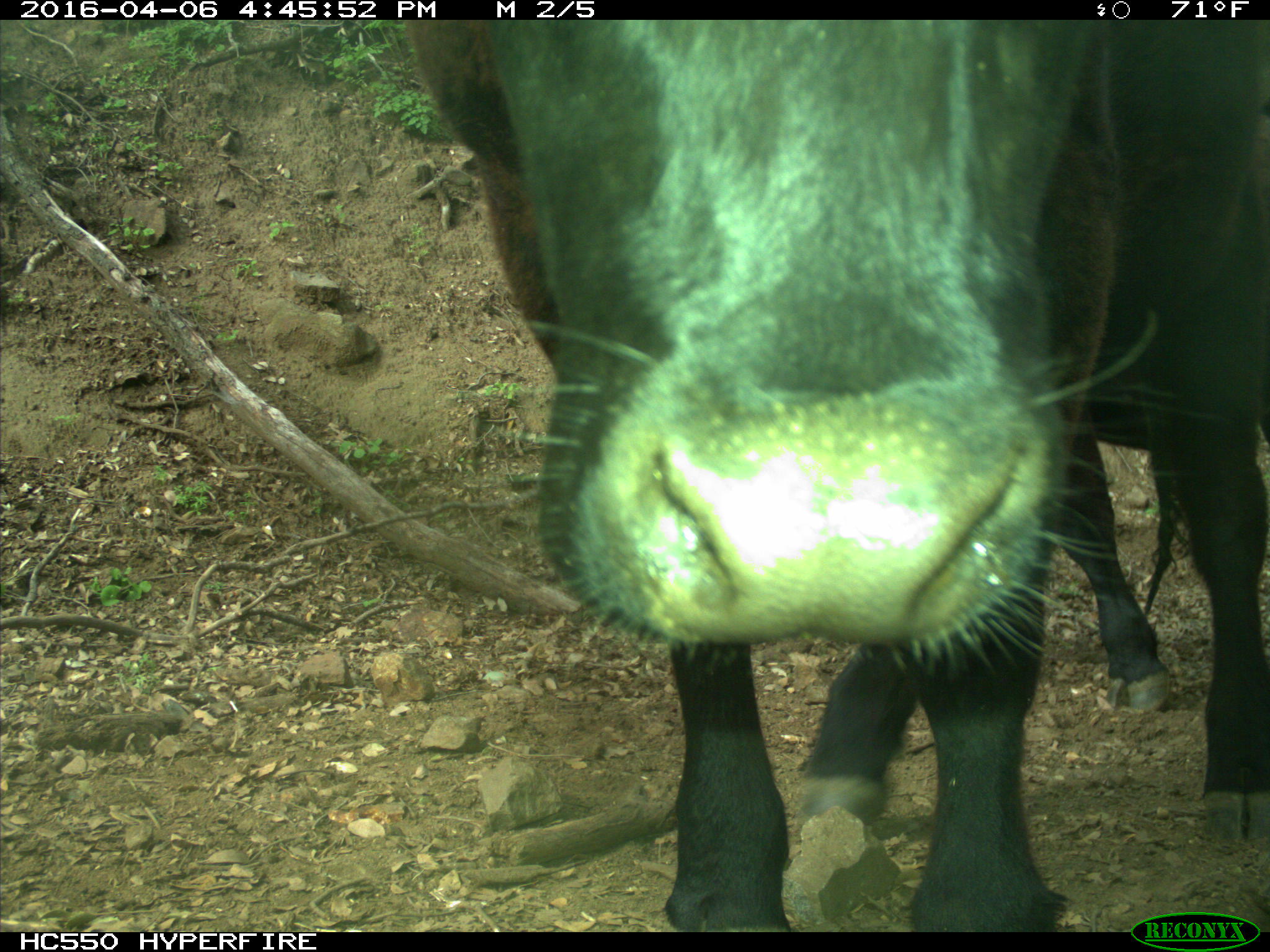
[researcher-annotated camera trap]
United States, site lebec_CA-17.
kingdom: Animalia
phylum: Chordata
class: Mammalia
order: Artiodactyla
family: Bovidae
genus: Bos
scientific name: Bos taurus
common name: domestic cow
Bos taurus (domestic cow).